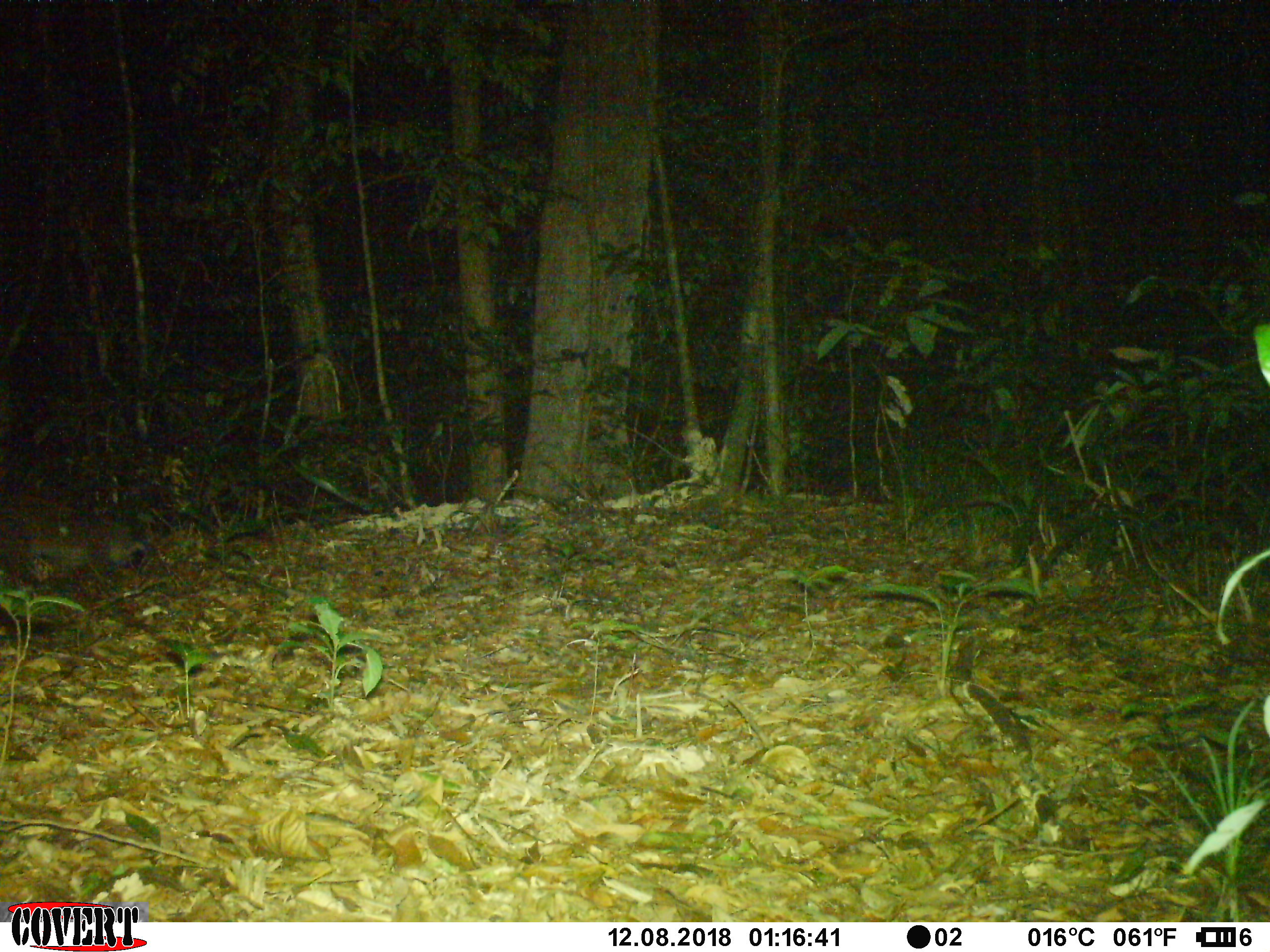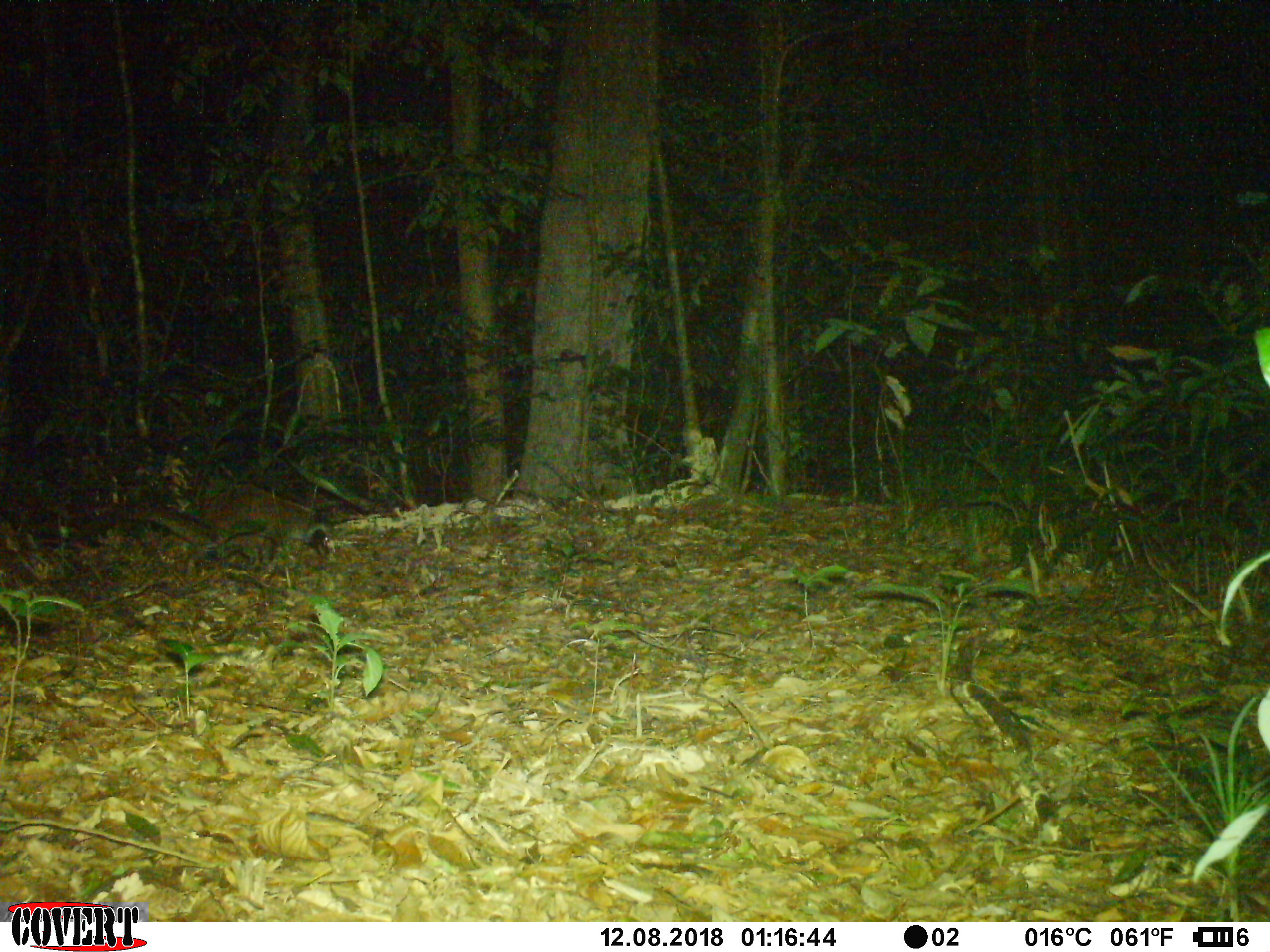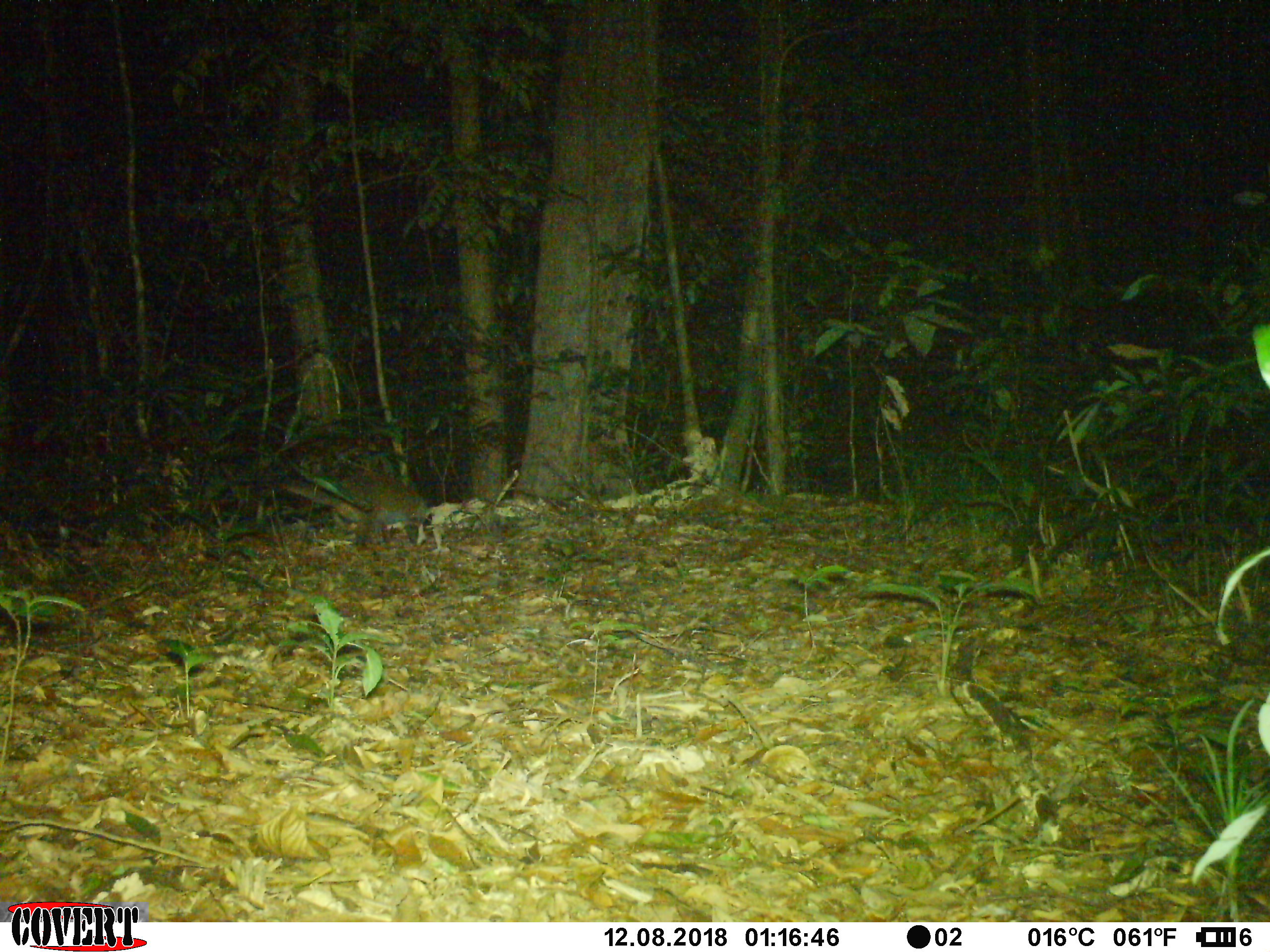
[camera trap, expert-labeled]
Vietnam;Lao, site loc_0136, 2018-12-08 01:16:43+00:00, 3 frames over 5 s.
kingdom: Animalia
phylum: Chordata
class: Mammalia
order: Carnivora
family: Viverridae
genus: Paguma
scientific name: Paguma larvata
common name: masked palm civet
Masked palm civet (Paguma larvata). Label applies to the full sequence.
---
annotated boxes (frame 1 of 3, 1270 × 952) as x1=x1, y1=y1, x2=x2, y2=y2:
masked palm civet: x1=1, y1=482, x2=134, y2=634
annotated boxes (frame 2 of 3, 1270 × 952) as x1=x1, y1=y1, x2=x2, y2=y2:
masked palm civet: x1=73, y1=481, x2=330, y2=583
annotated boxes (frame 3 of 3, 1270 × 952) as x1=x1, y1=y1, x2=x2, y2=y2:
masked palm civet: x1=281, y1=474, x2=432, y2=551